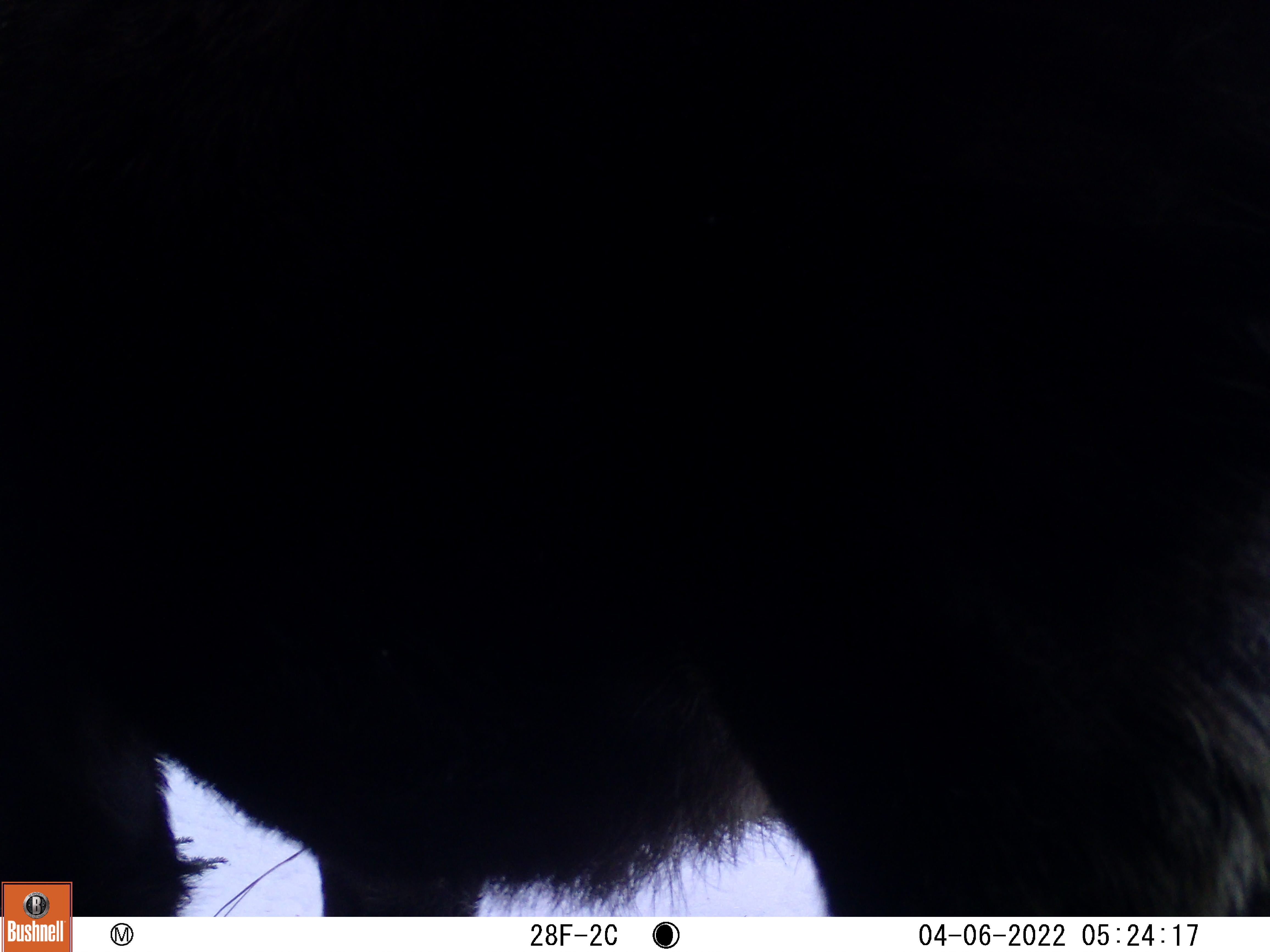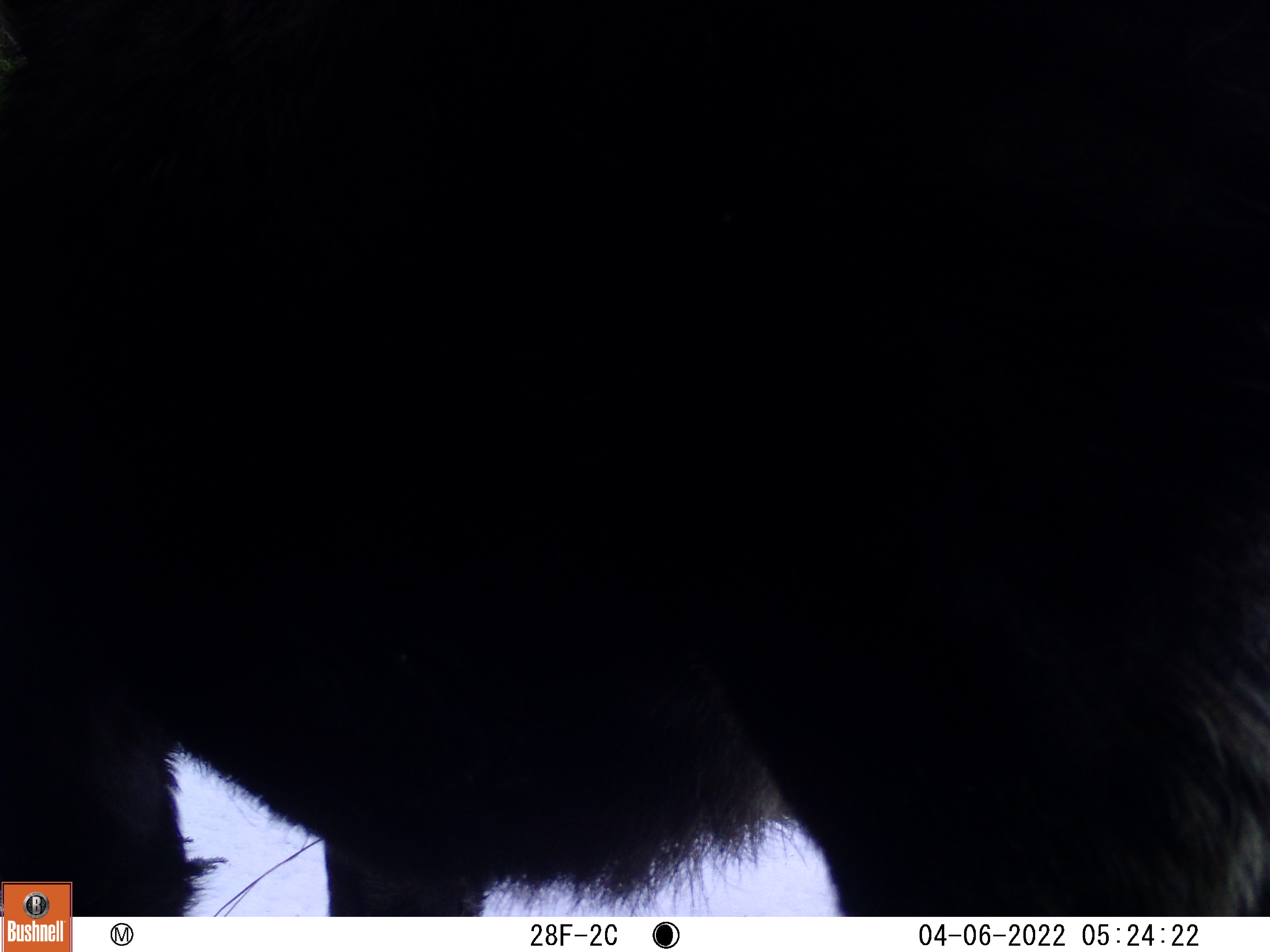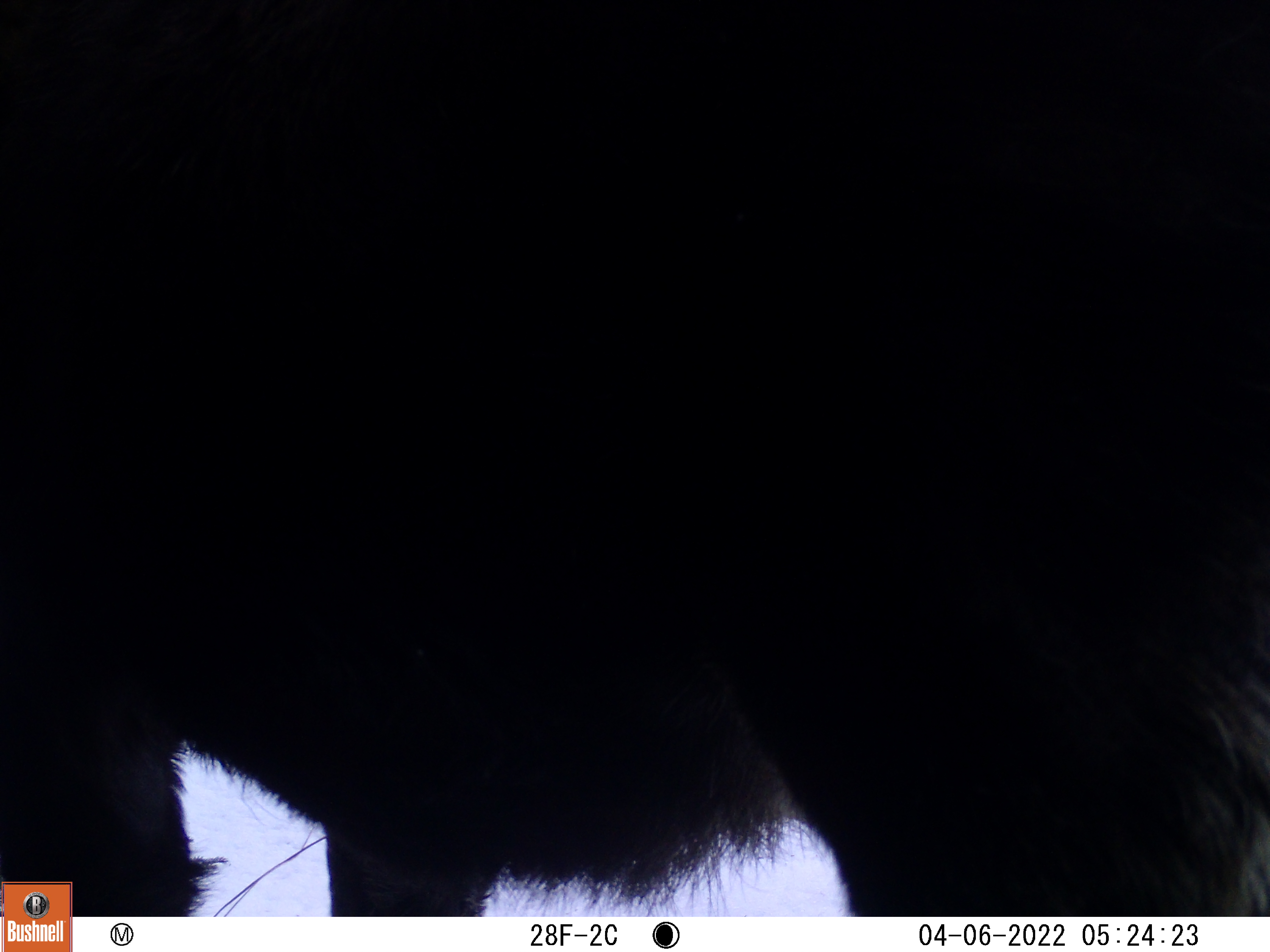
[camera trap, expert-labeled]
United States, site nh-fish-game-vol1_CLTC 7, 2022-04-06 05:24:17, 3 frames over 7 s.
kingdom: Animalia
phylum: Chordata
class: Mammalia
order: Artiodactyla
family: Cervidae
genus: Alces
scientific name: Alces alces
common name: moose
Moose (Alces alces).